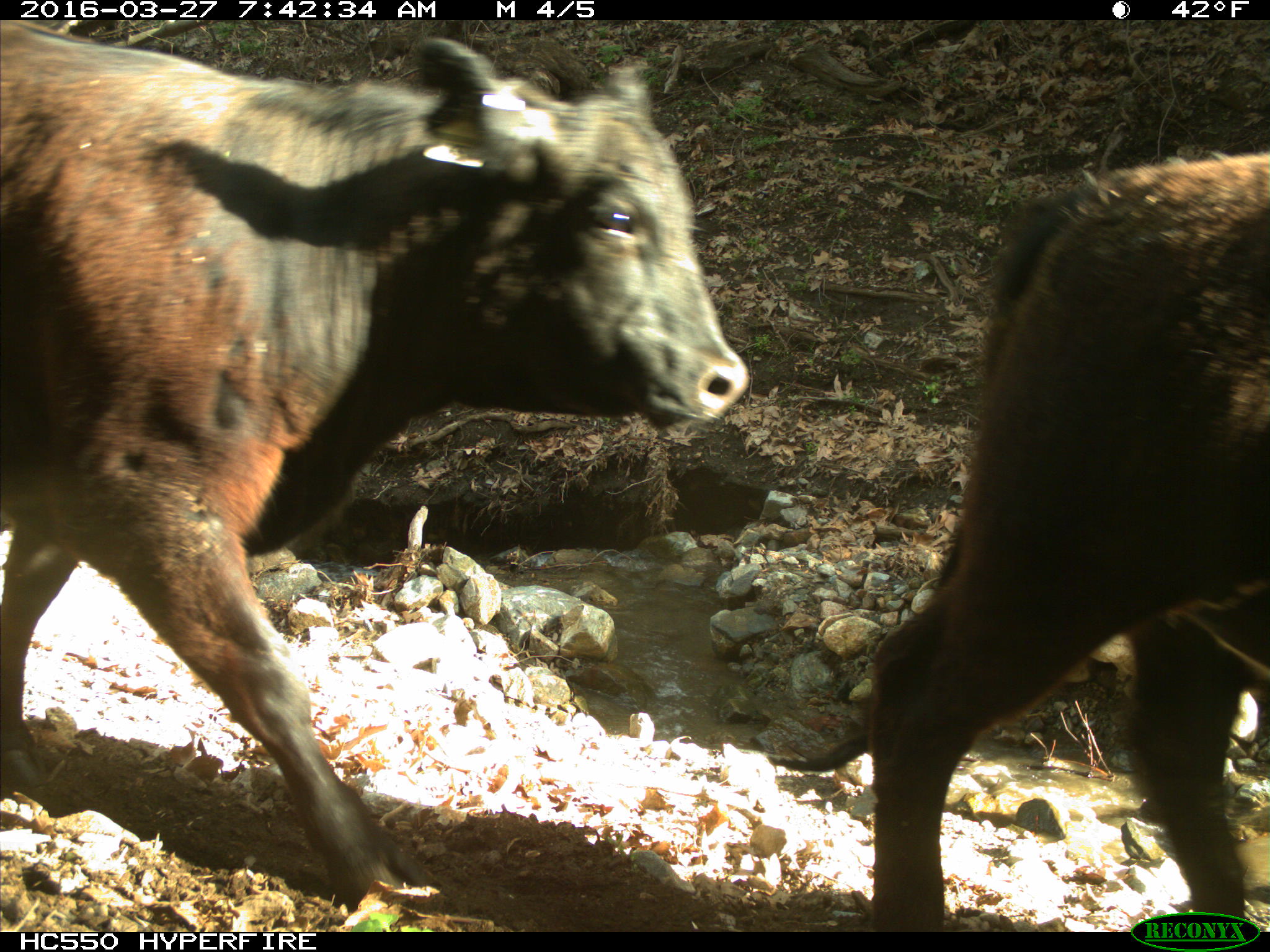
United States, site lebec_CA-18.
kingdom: Animalia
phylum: Chordata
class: Mammalia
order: Artiodactyla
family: Bovidae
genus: Bos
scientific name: Bos taurus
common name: domestic cow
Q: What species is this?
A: Bos taurus (domestic cow).